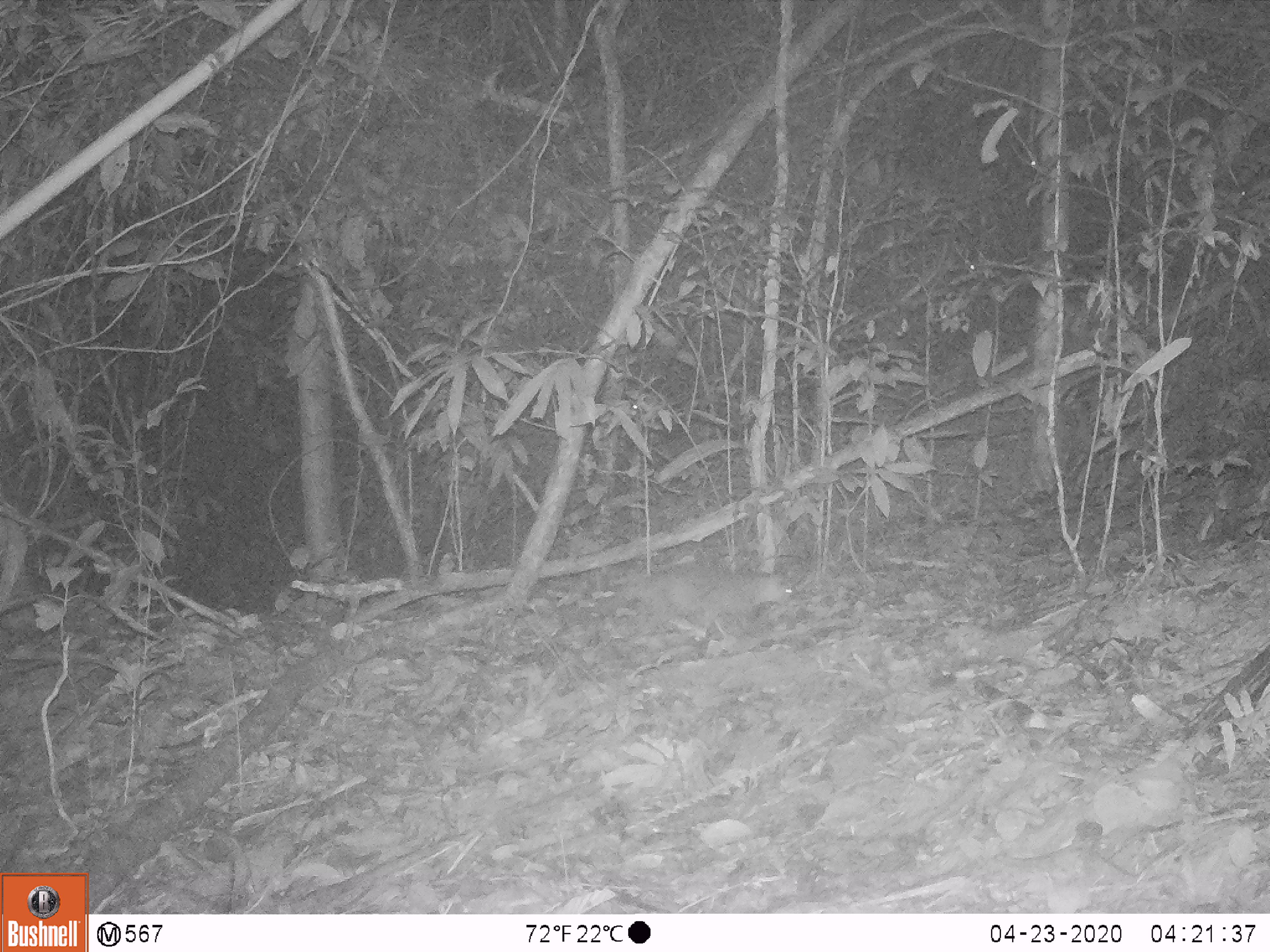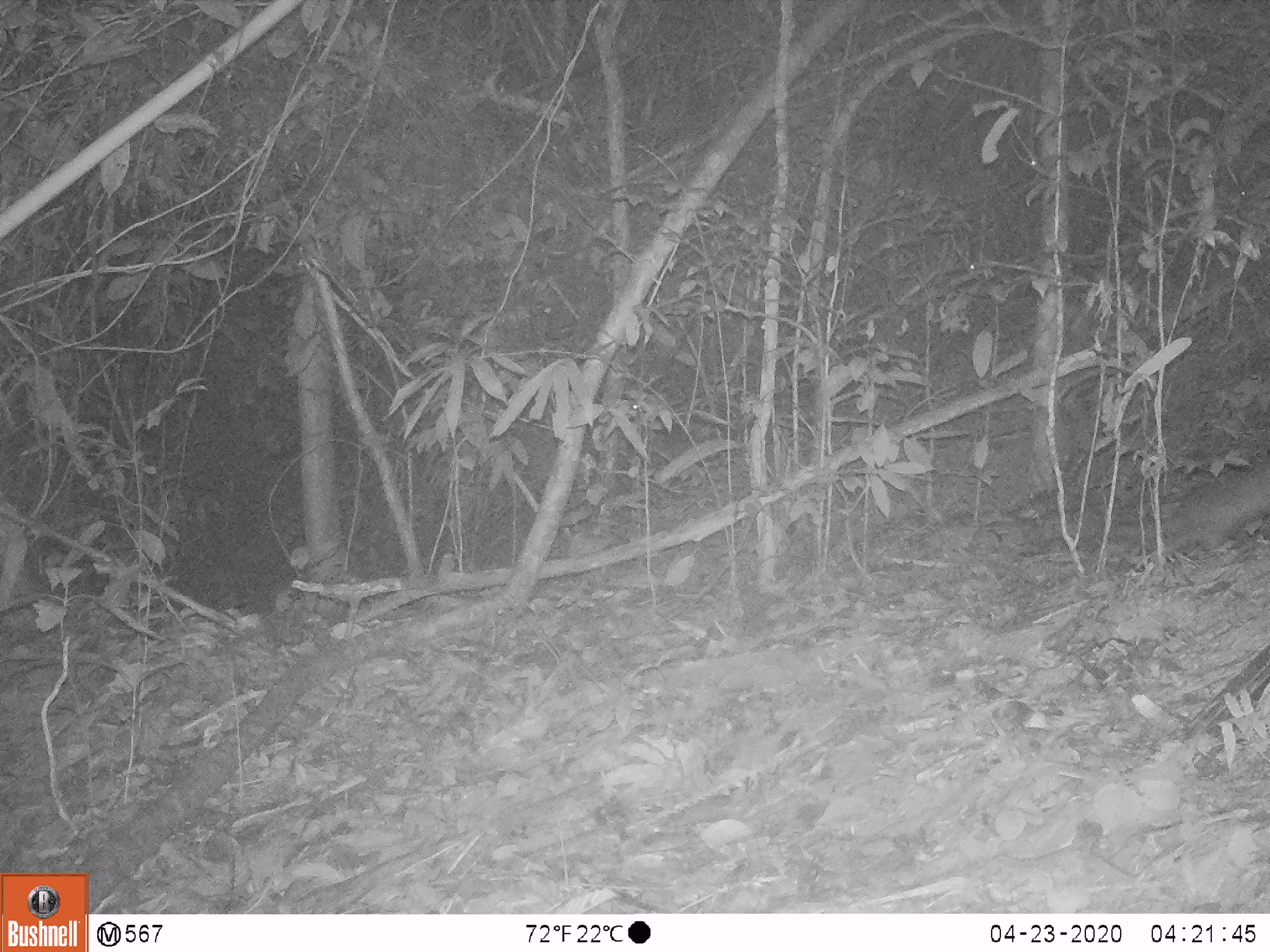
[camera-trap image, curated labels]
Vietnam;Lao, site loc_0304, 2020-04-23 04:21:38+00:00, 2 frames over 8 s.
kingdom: Animalia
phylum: Chordata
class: Mammalia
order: Carnivora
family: Mustelidae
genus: Melogale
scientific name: Melogale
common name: ferret badger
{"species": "ferret badger (Melogale)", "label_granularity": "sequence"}